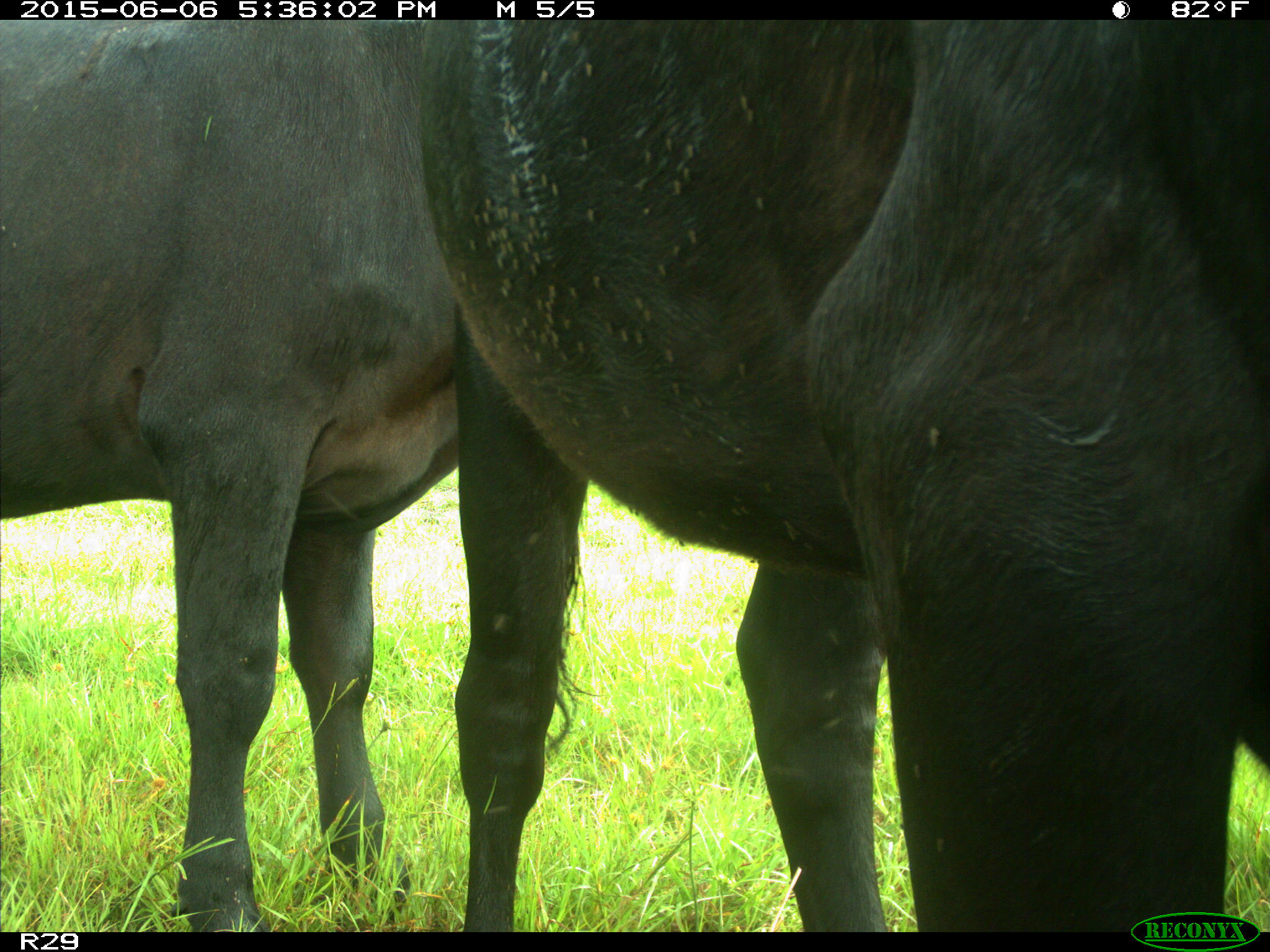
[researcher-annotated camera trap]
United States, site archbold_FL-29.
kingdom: Animalia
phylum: Chordata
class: Mammalia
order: Artiodactyla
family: Bovidae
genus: Bos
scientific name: Bos taurus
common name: domestic cow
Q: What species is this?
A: Bos taurus (domestic cow).